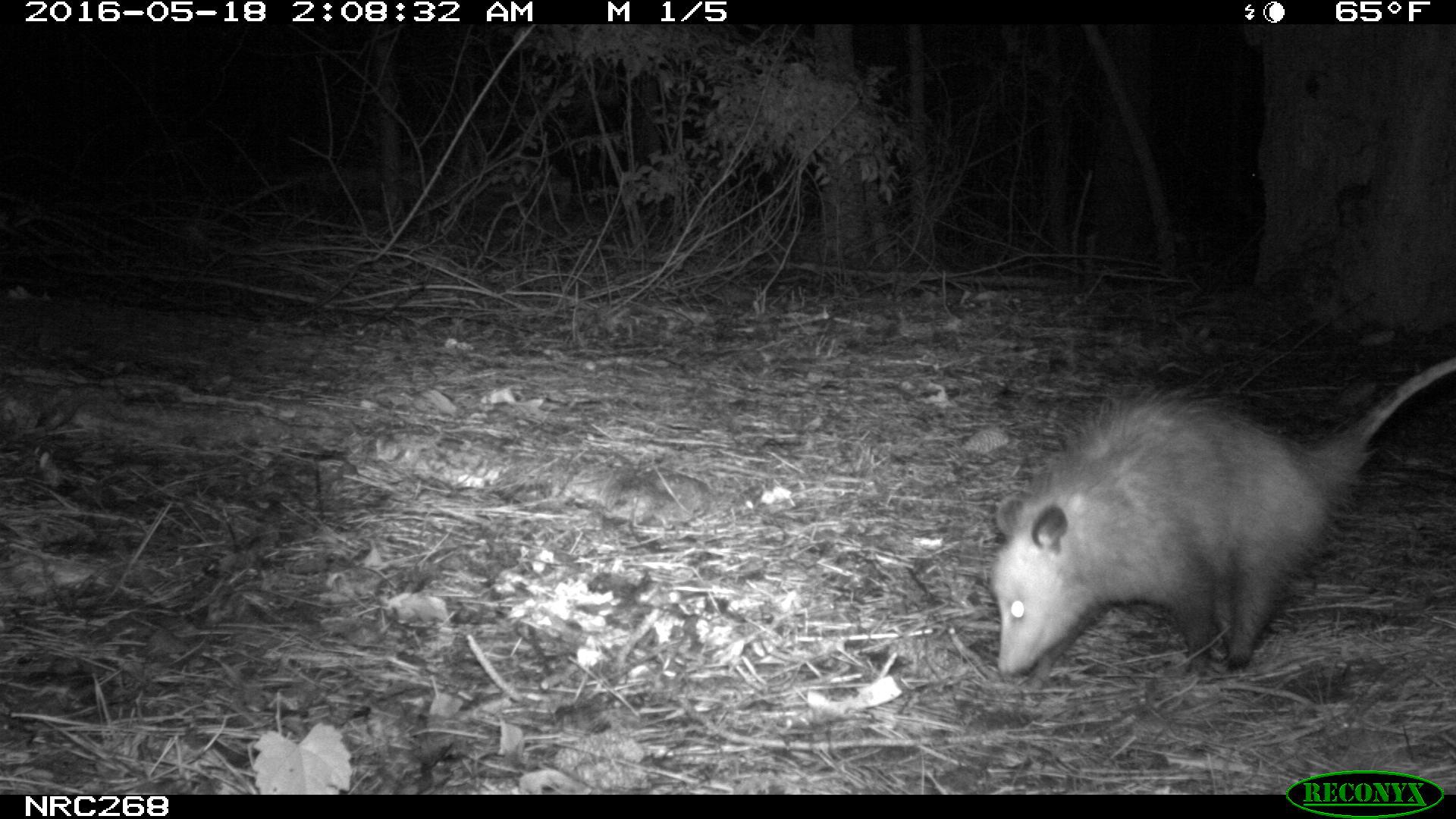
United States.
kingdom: Animalia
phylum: Chordata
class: Mammalia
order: Didelphimorphia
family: Didelphidae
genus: Didelphis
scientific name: Didelphis virginiana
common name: virginia opossum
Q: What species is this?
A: Virginia Opossum (Didelphis virginiana).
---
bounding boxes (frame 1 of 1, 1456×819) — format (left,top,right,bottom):
Virginia Opossum: (979,350,1456,686)